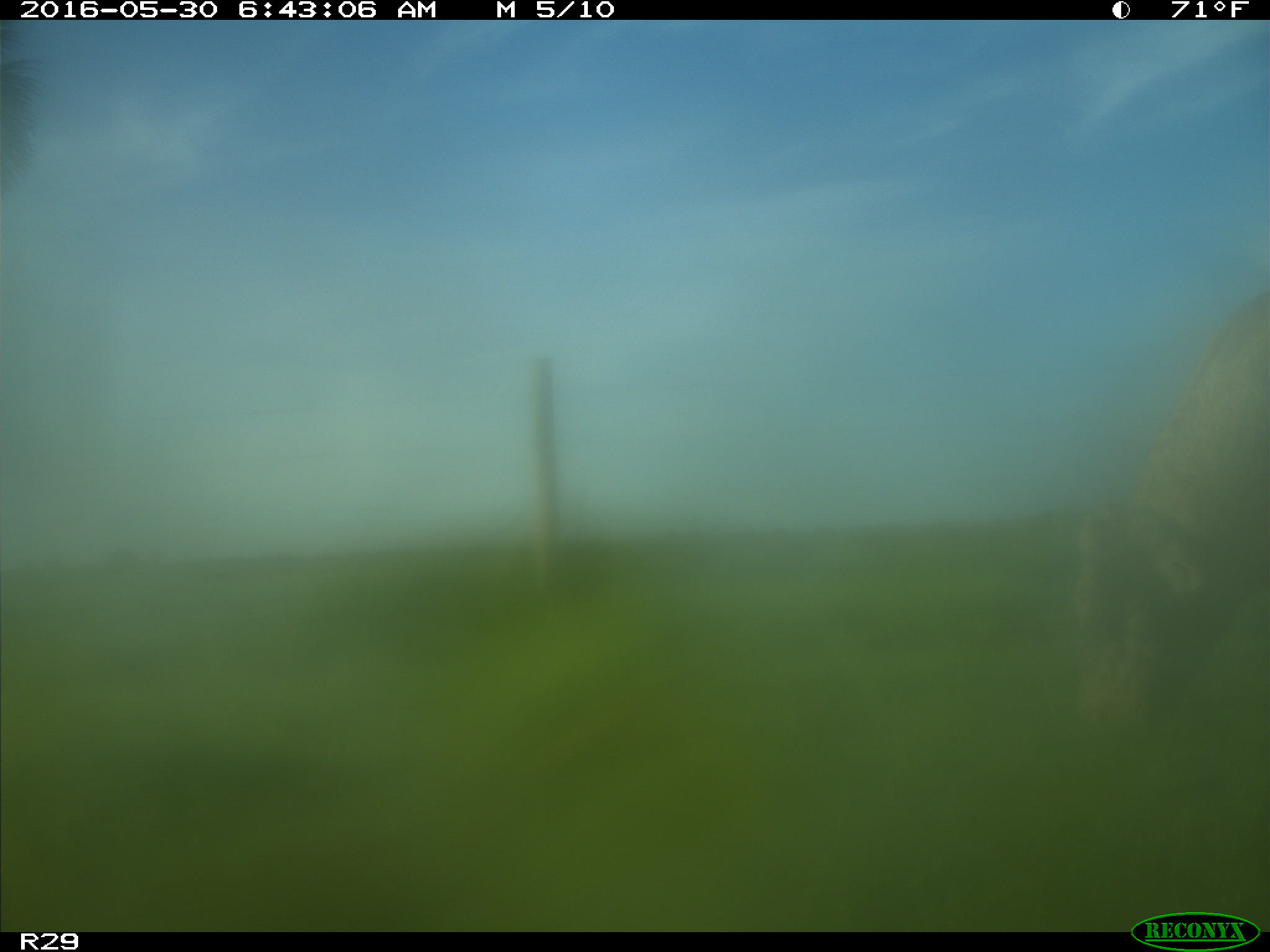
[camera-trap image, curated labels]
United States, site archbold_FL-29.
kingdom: Animalia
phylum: Chordata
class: Mammalia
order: Artiodactyla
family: Bovidae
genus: Bos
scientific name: Bos taurus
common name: domestic cow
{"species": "Bos taurus (domestic cow)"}